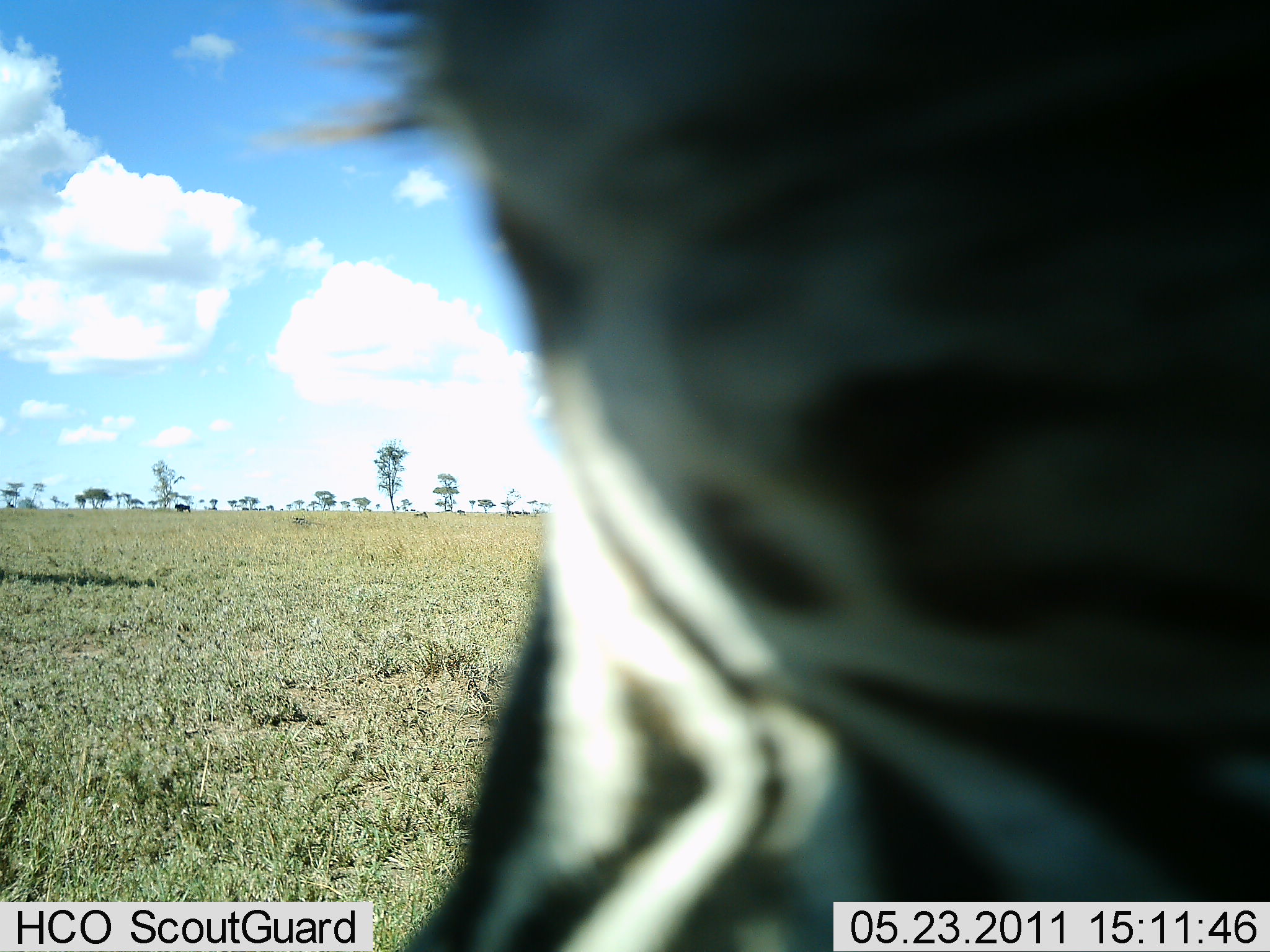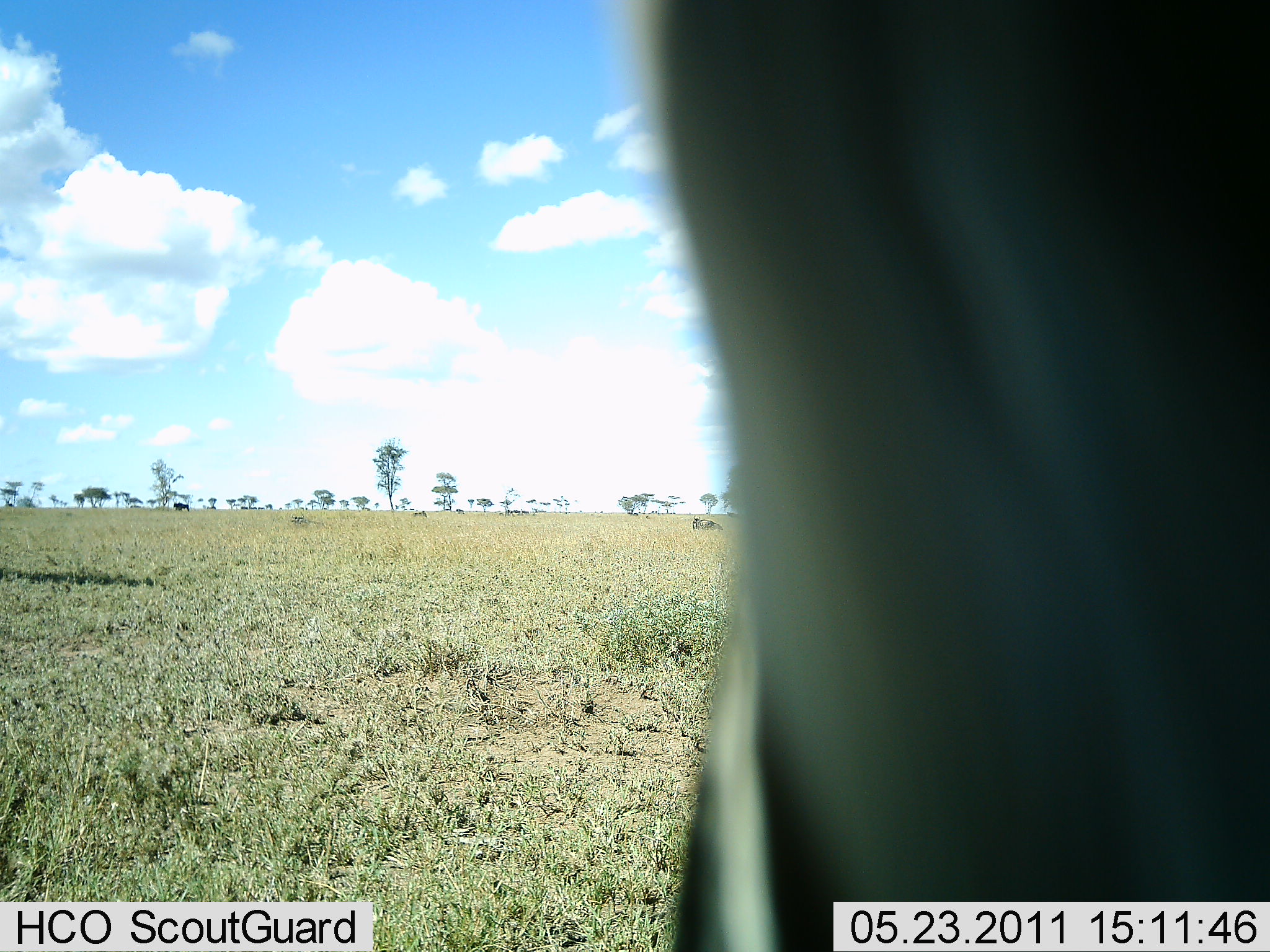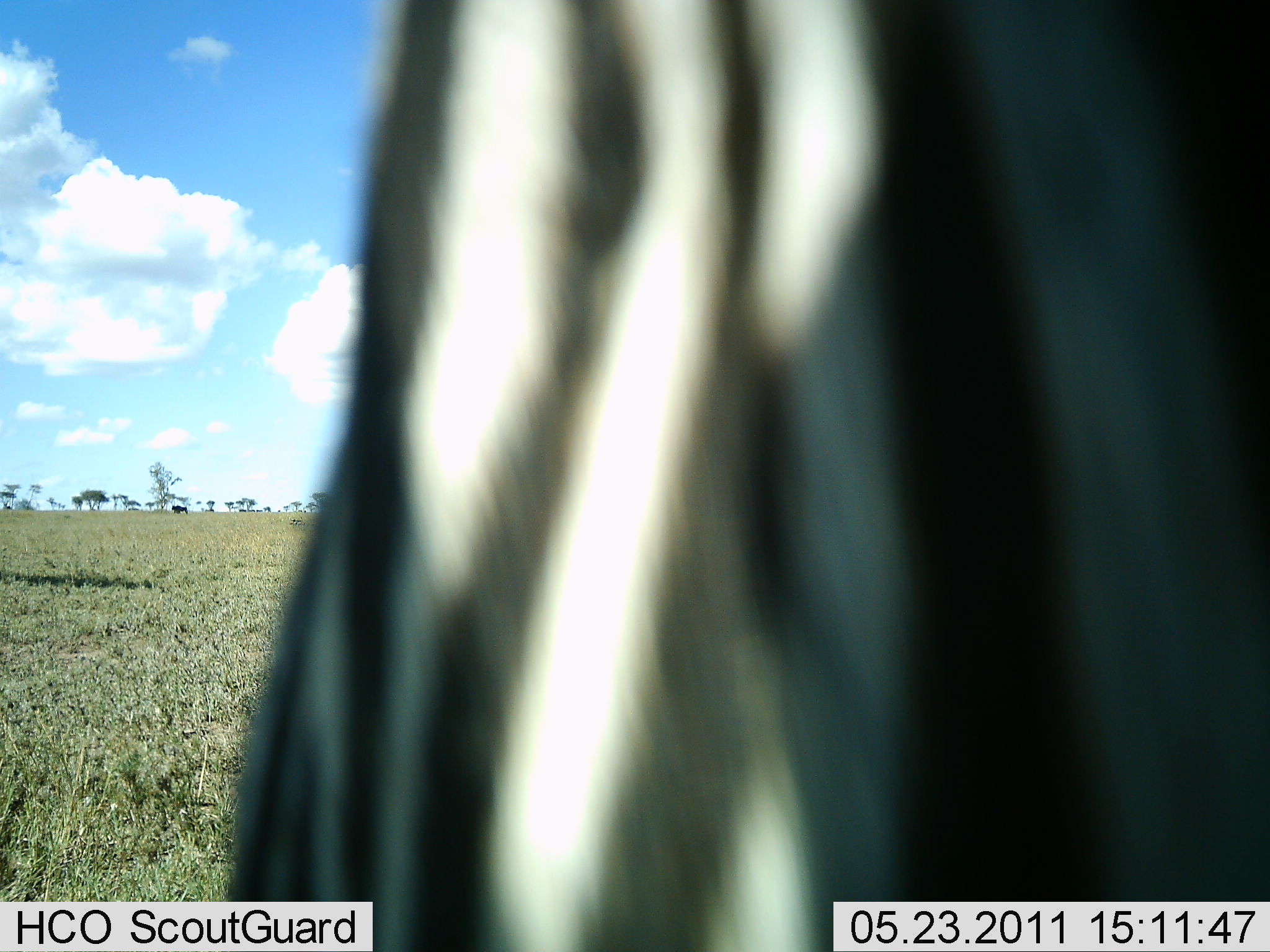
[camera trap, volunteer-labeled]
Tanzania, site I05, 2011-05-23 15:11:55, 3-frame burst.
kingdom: Animalia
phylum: Chordata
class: Mammalia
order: Perissodactyla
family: Equidae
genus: Equus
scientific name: Equus quagga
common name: plains zebra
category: zebra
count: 1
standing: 46%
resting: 0%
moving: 62%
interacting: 0%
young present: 0%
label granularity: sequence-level